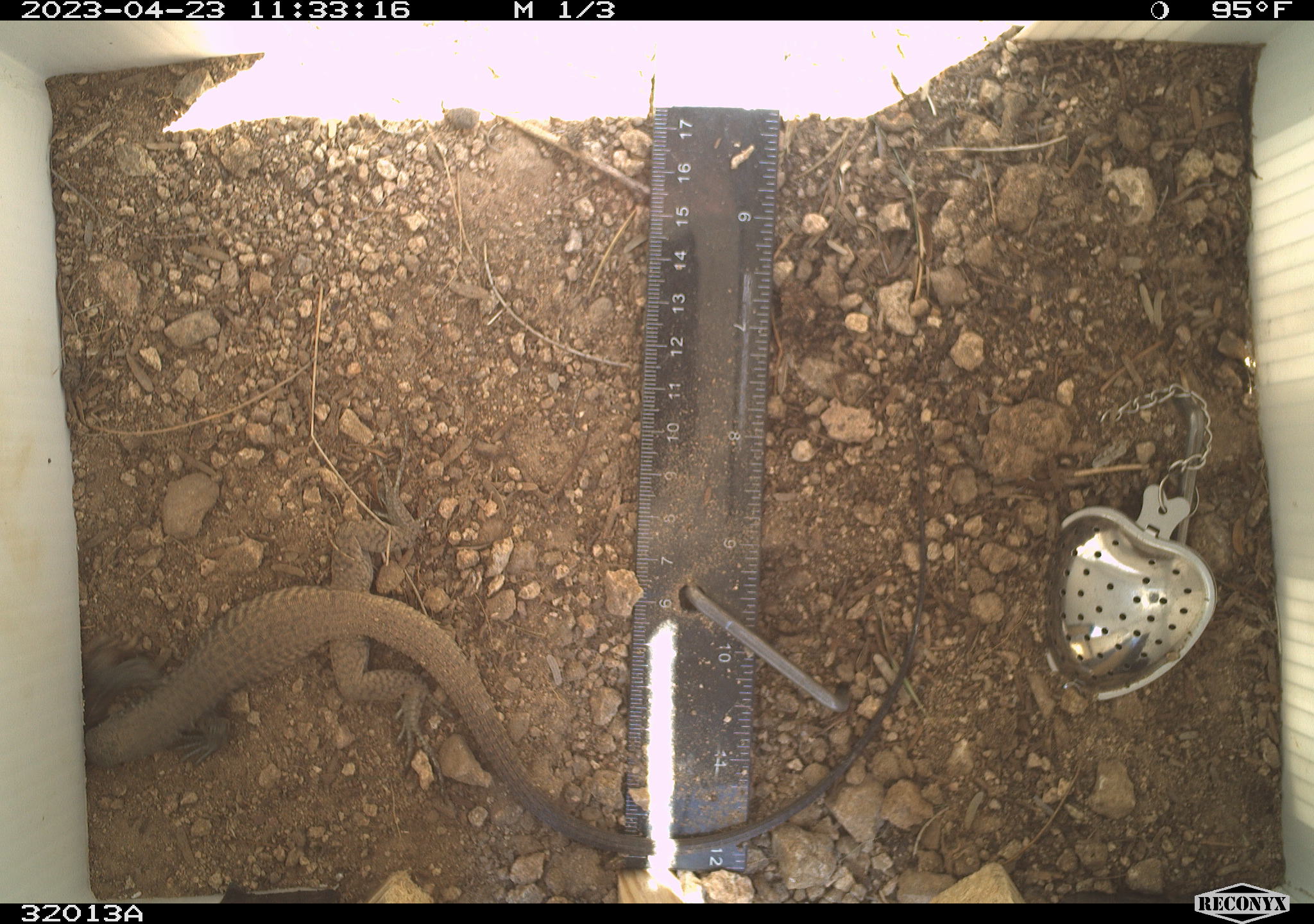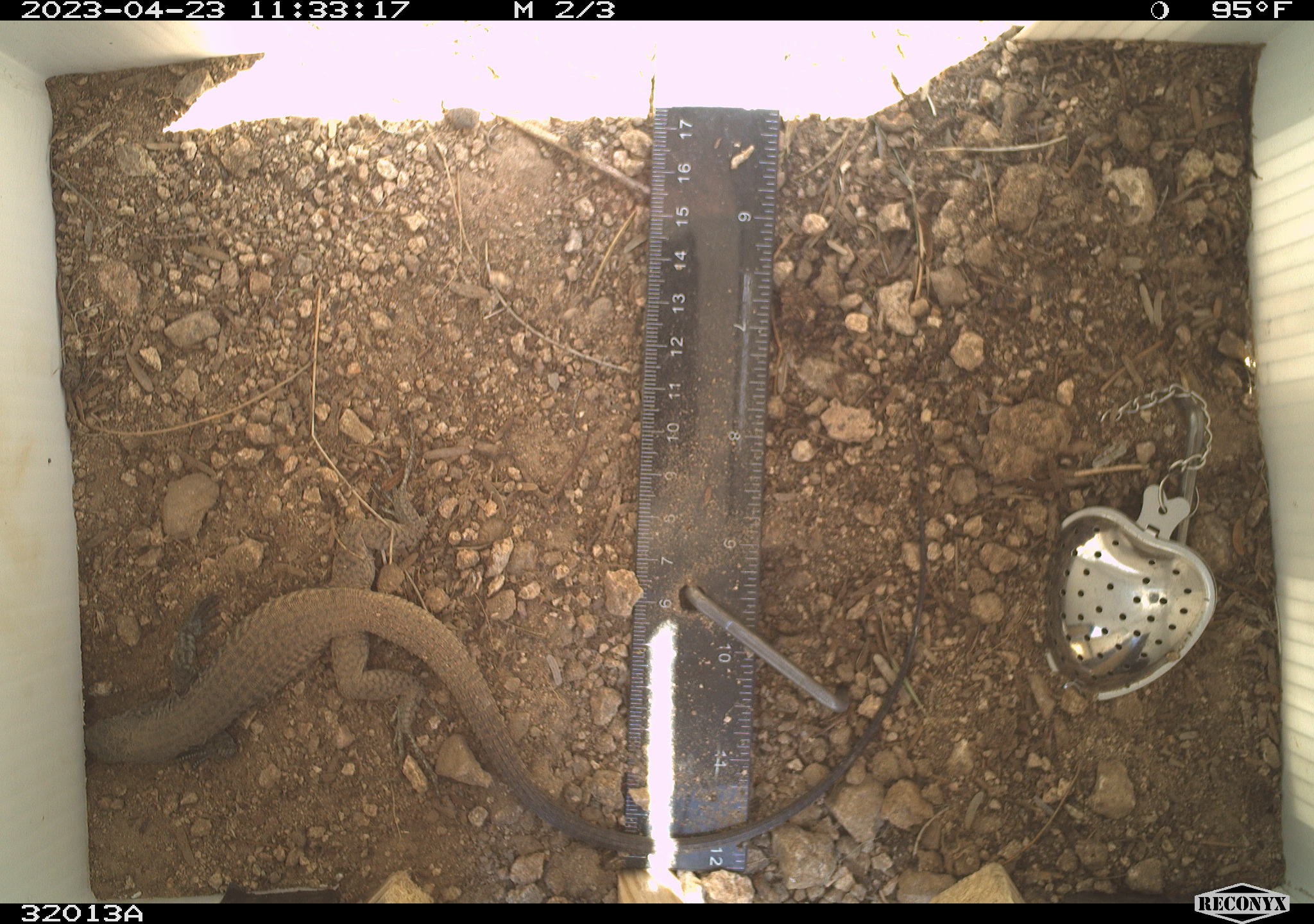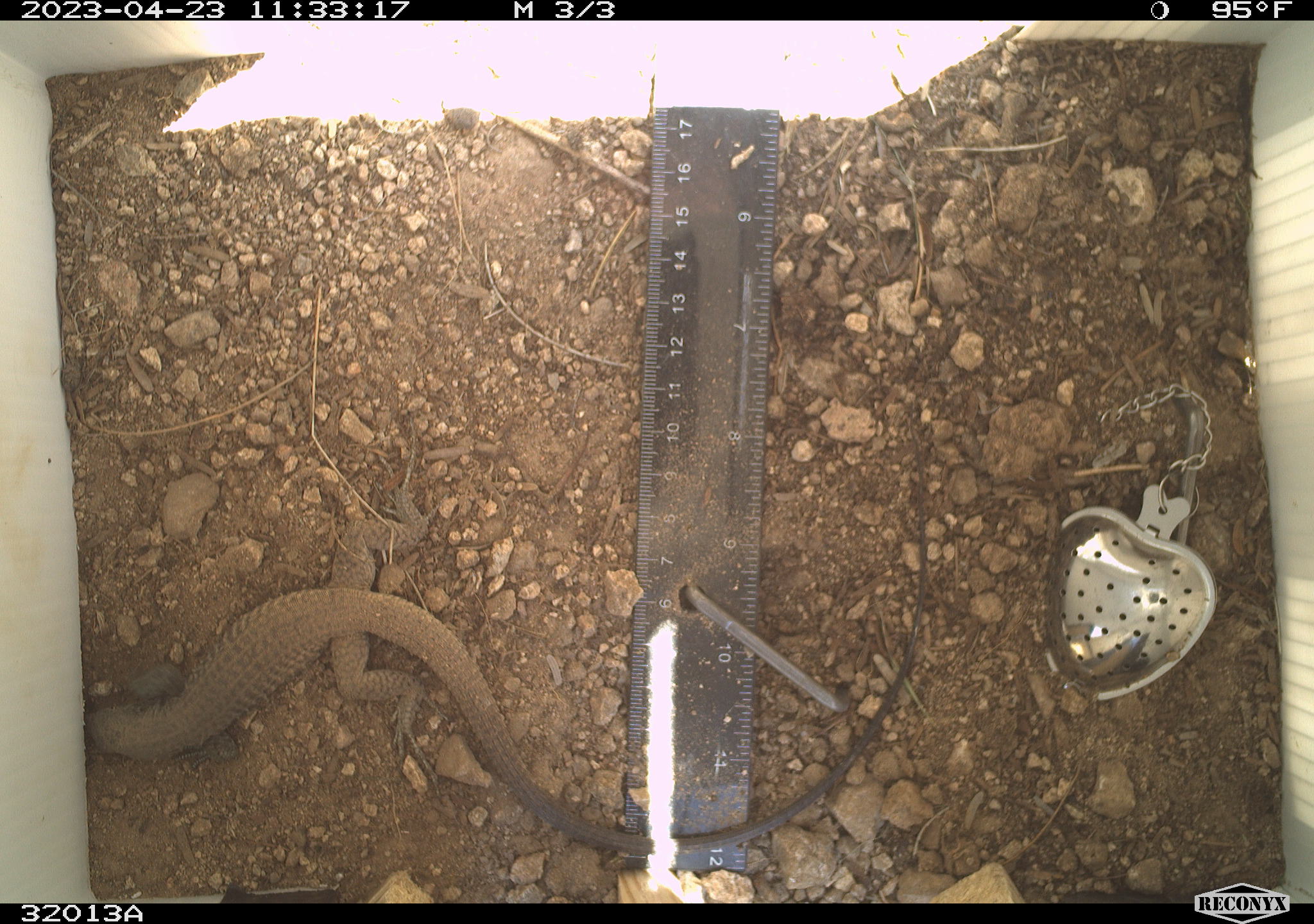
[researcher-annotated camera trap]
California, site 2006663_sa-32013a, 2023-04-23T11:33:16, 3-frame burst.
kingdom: Animalia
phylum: Chordata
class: Reptilia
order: Squamata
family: Teiidae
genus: Aspidoscelis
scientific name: Aspidoscelis tigris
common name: western whiptail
Western whiptail (Aspidoscelis tigris).